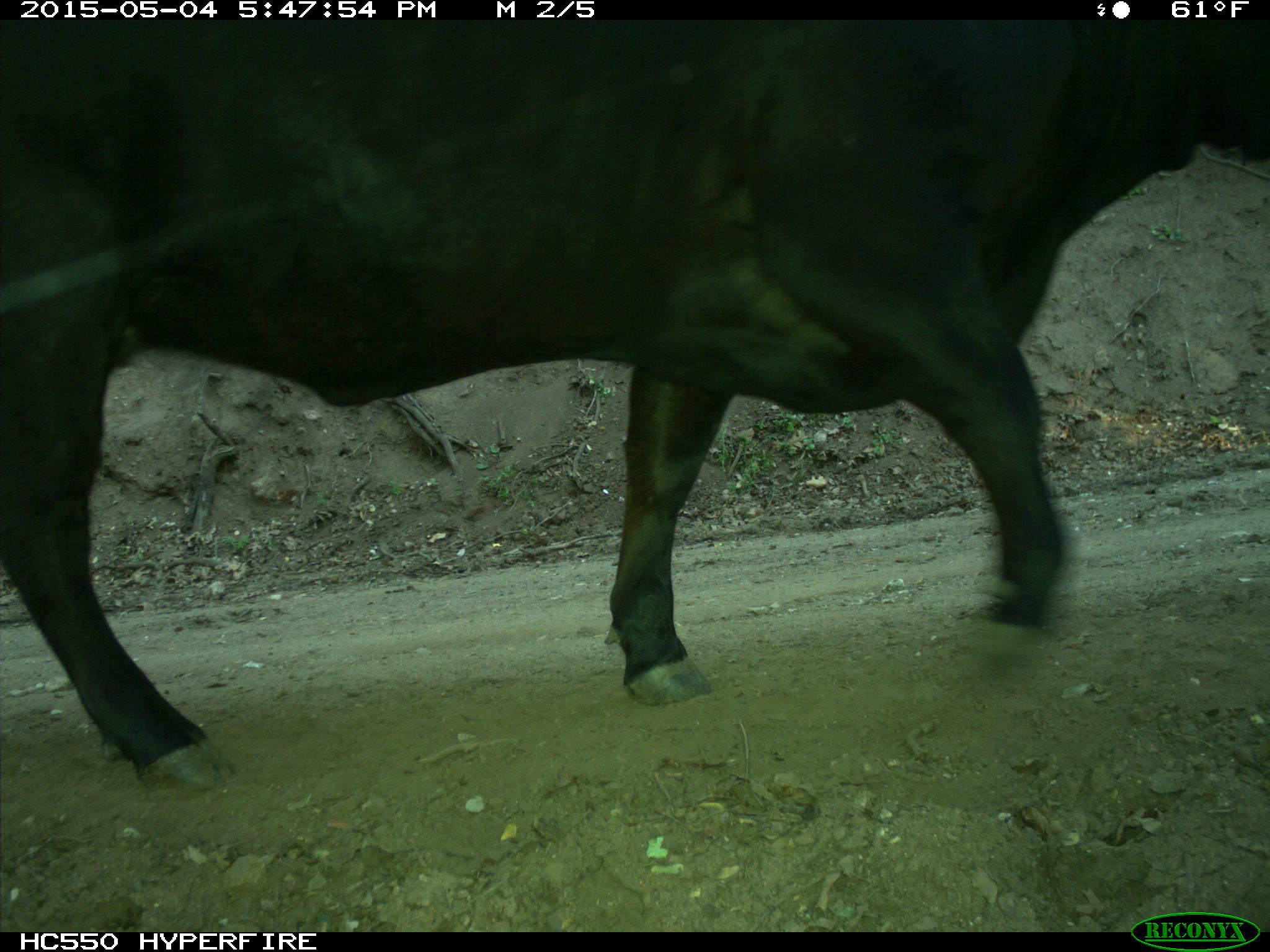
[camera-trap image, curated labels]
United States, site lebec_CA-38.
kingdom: Animalia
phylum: Chordata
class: Mammalia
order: Artiodactyla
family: Bovidae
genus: Bos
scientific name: Bos taurus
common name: domestic cow